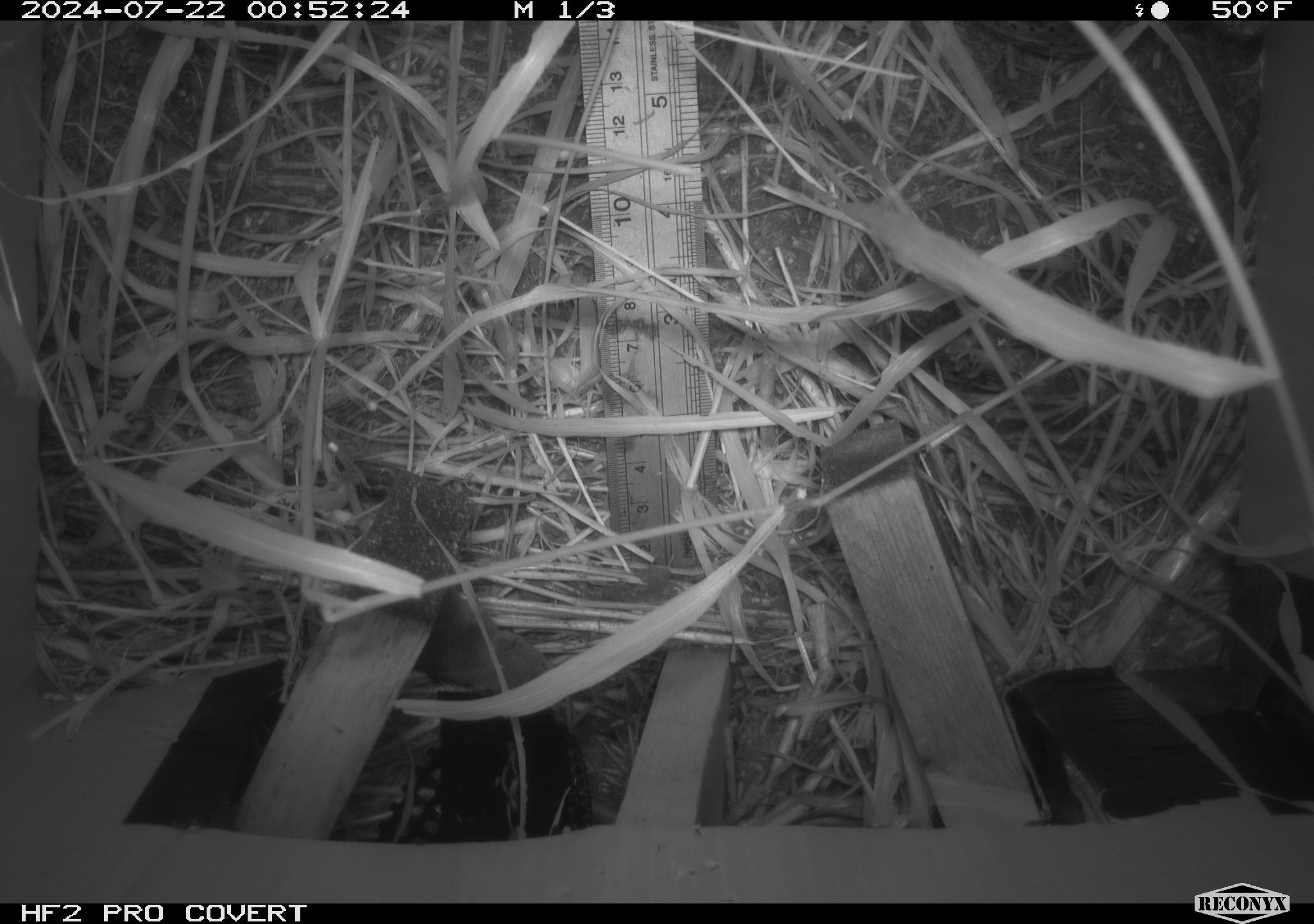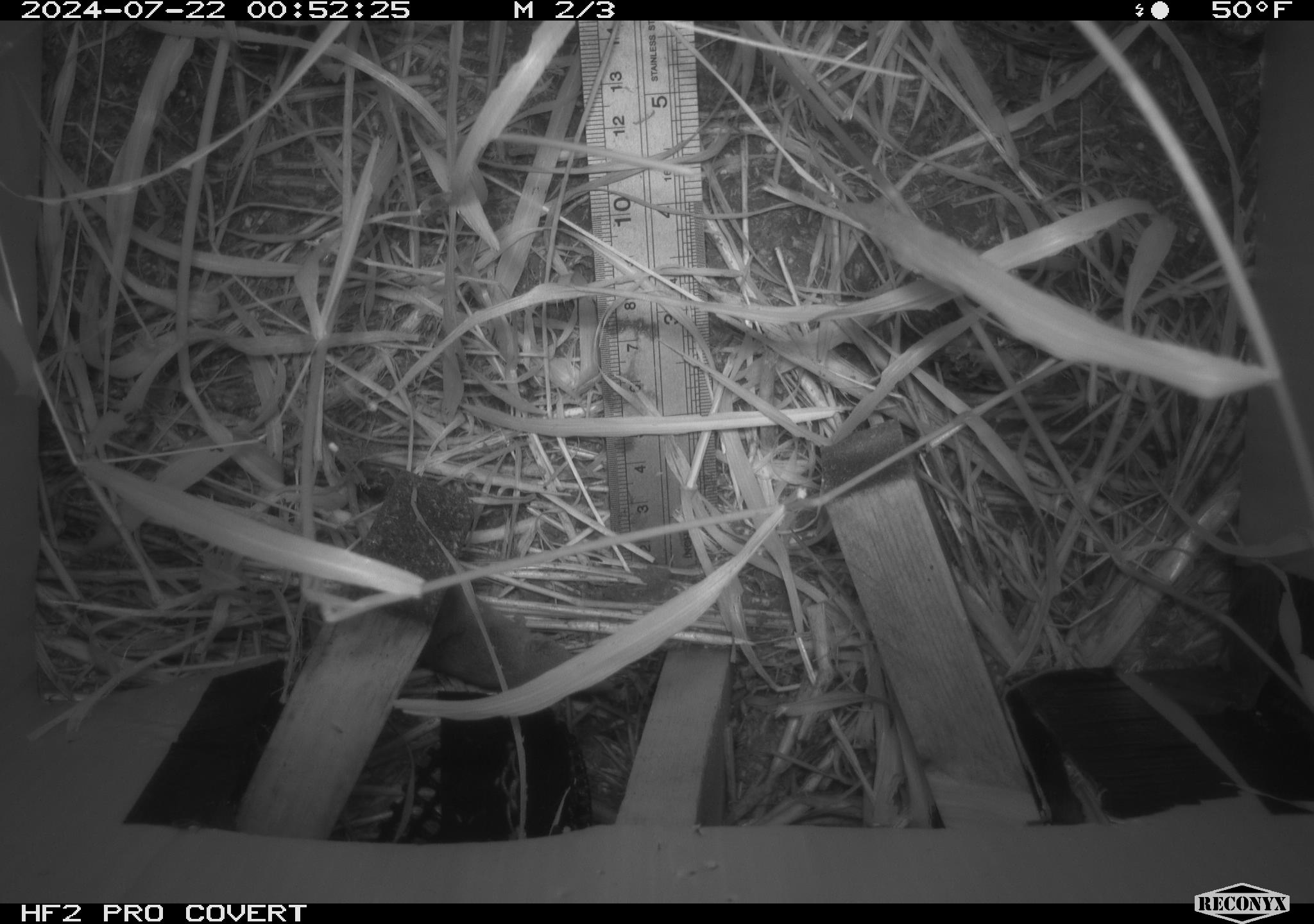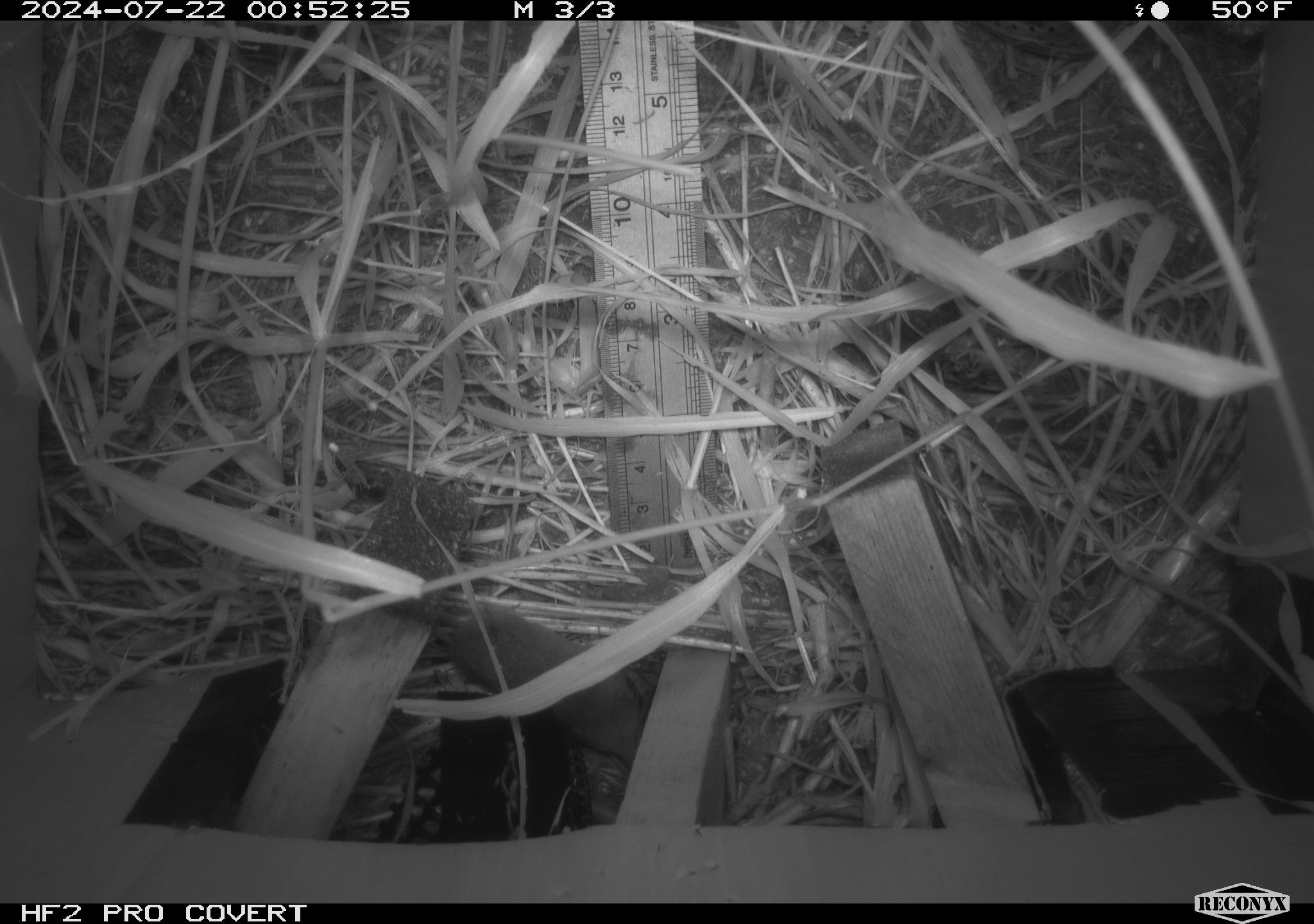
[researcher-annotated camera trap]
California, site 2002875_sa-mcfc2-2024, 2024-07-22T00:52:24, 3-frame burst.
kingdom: Animalia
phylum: Chordata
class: Mammalia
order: Rodentia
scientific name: Rodentia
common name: rodent